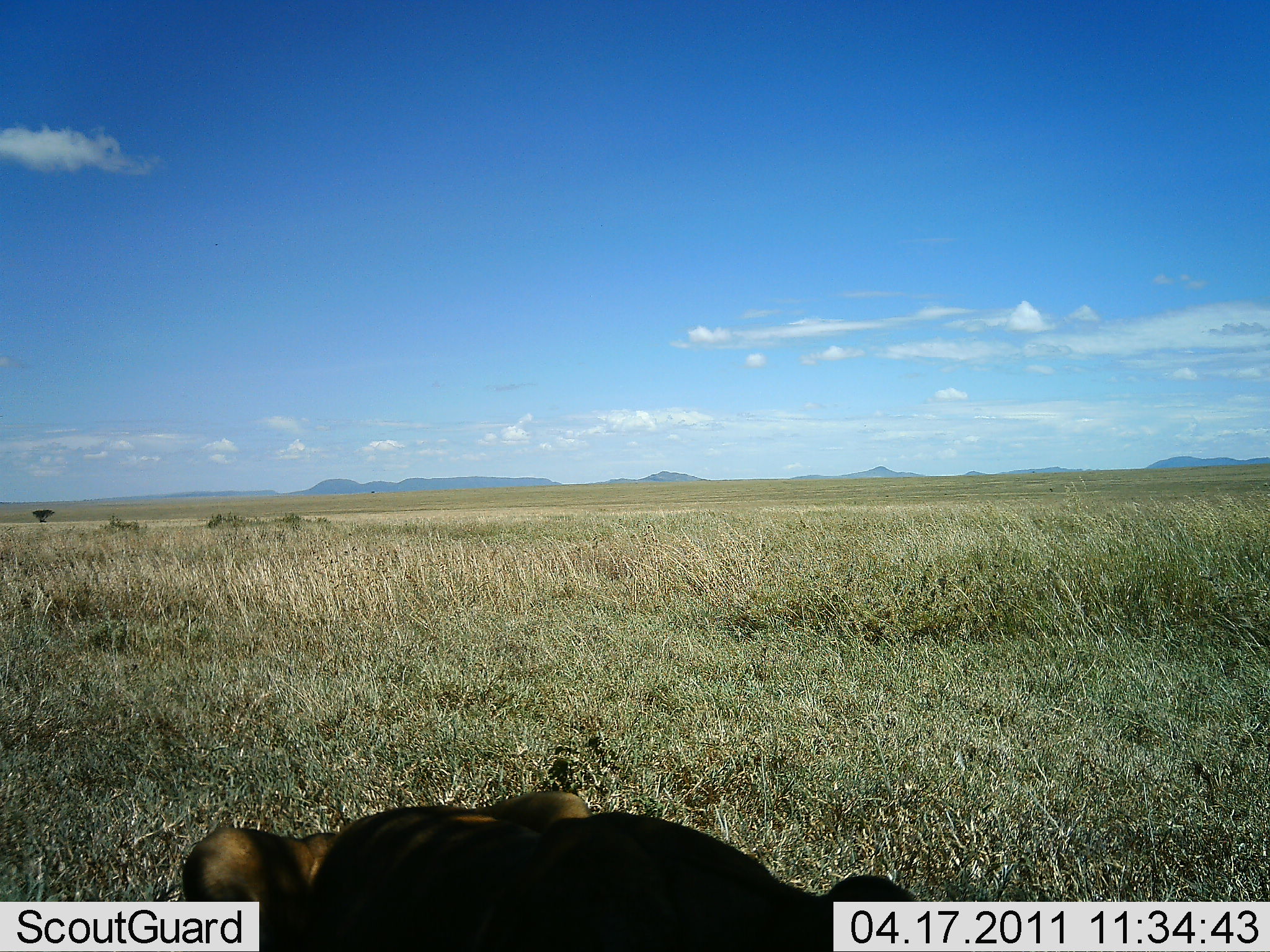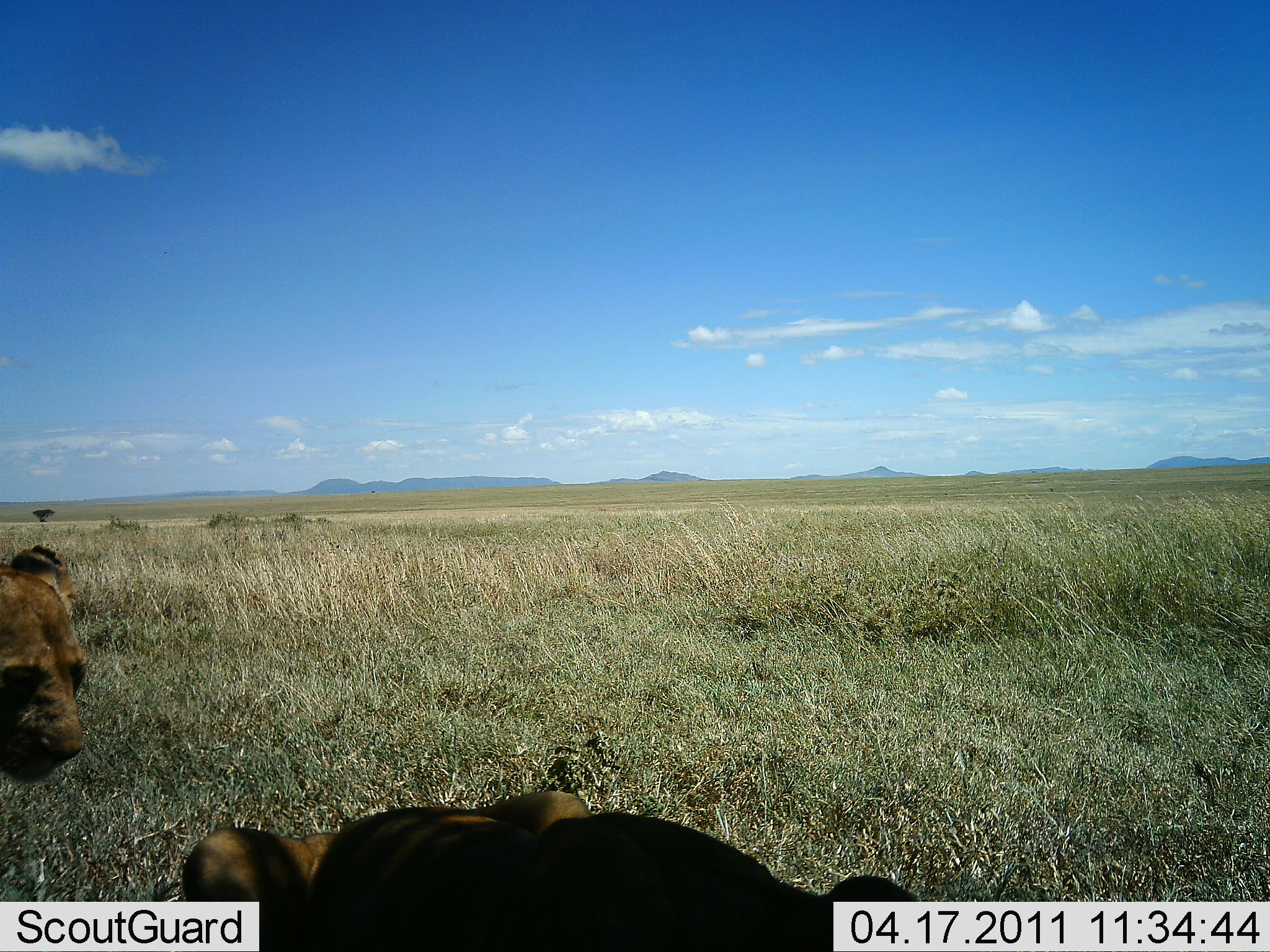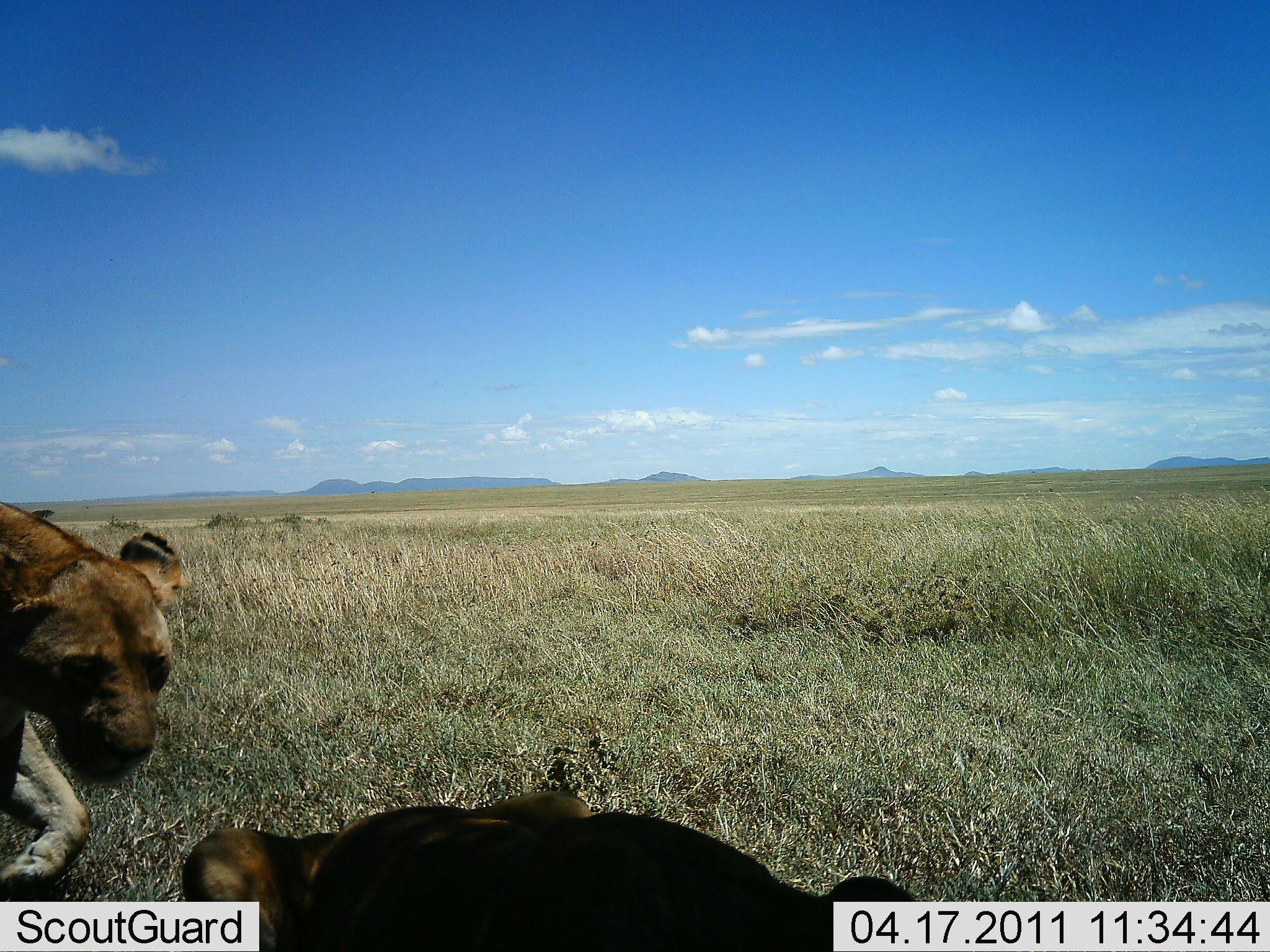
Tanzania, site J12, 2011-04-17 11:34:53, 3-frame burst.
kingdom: Animalia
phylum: Chordata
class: Mammalia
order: Carnivora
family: Felidae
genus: Panthera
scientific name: Panthera leo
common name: lion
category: lionfemale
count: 2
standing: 31%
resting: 62%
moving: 38%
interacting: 15%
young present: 0%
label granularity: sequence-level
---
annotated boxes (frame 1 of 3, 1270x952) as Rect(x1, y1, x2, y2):
animal: Rect(182, 789, 921, 951)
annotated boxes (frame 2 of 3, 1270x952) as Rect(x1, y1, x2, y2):
animal: Rect(182, 789, 921, 952); Rect(0, 543, 86, 784)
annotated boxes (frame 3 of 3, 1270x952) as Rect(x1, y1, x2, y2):
animal: Rect(182, 789, 921, 952); Rect(0, 501, 184, 901)